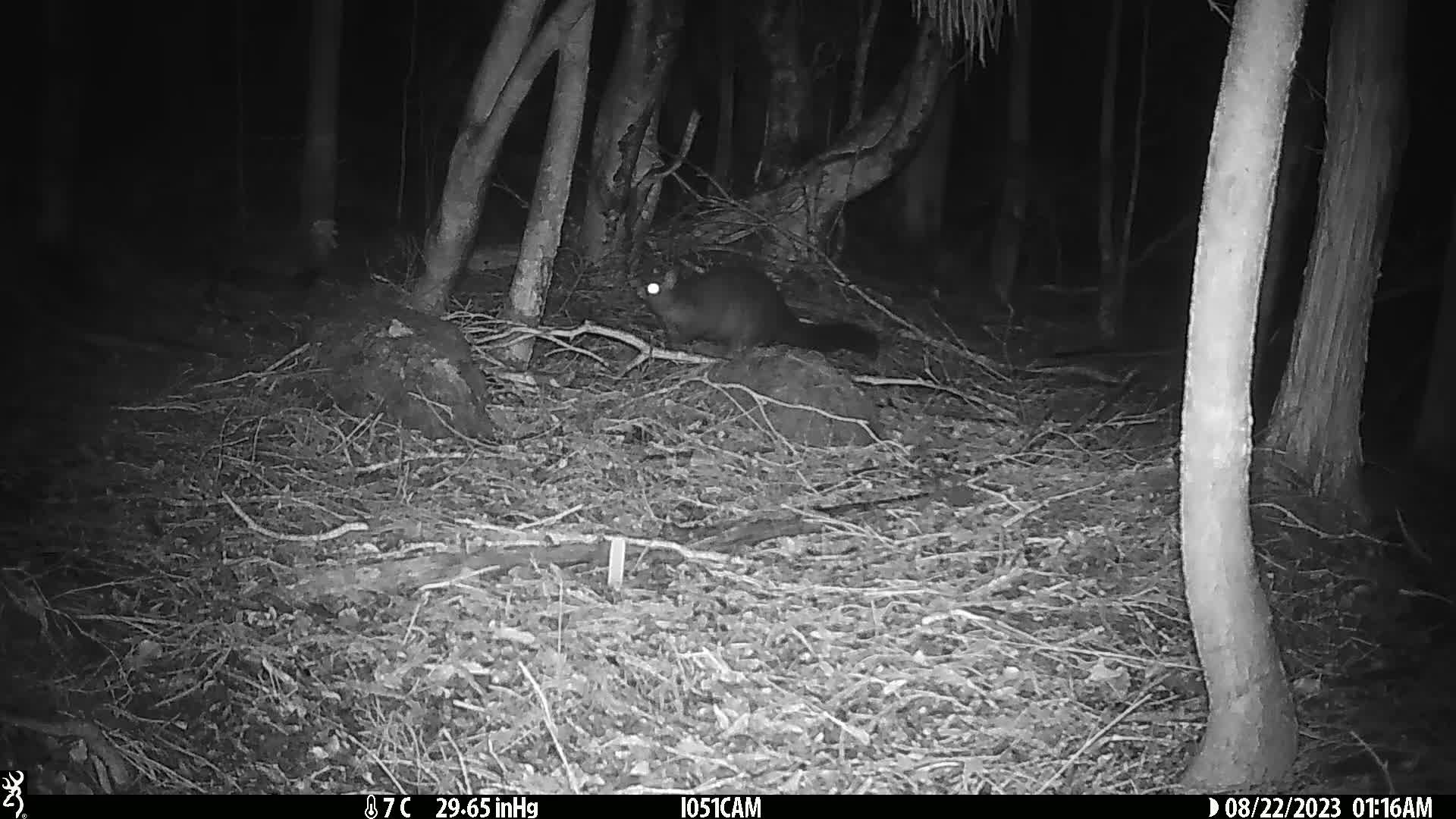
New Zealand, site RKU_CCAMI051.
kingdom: Animalia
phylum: Chordata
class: Mammalia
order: Diprotodontia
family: Phalangeridae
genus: Trichosurus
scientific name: Trichosurus vulpecula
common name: common brushtail possum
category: possum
Possum (common brushtail possum) (Trichosurus vulpecula).